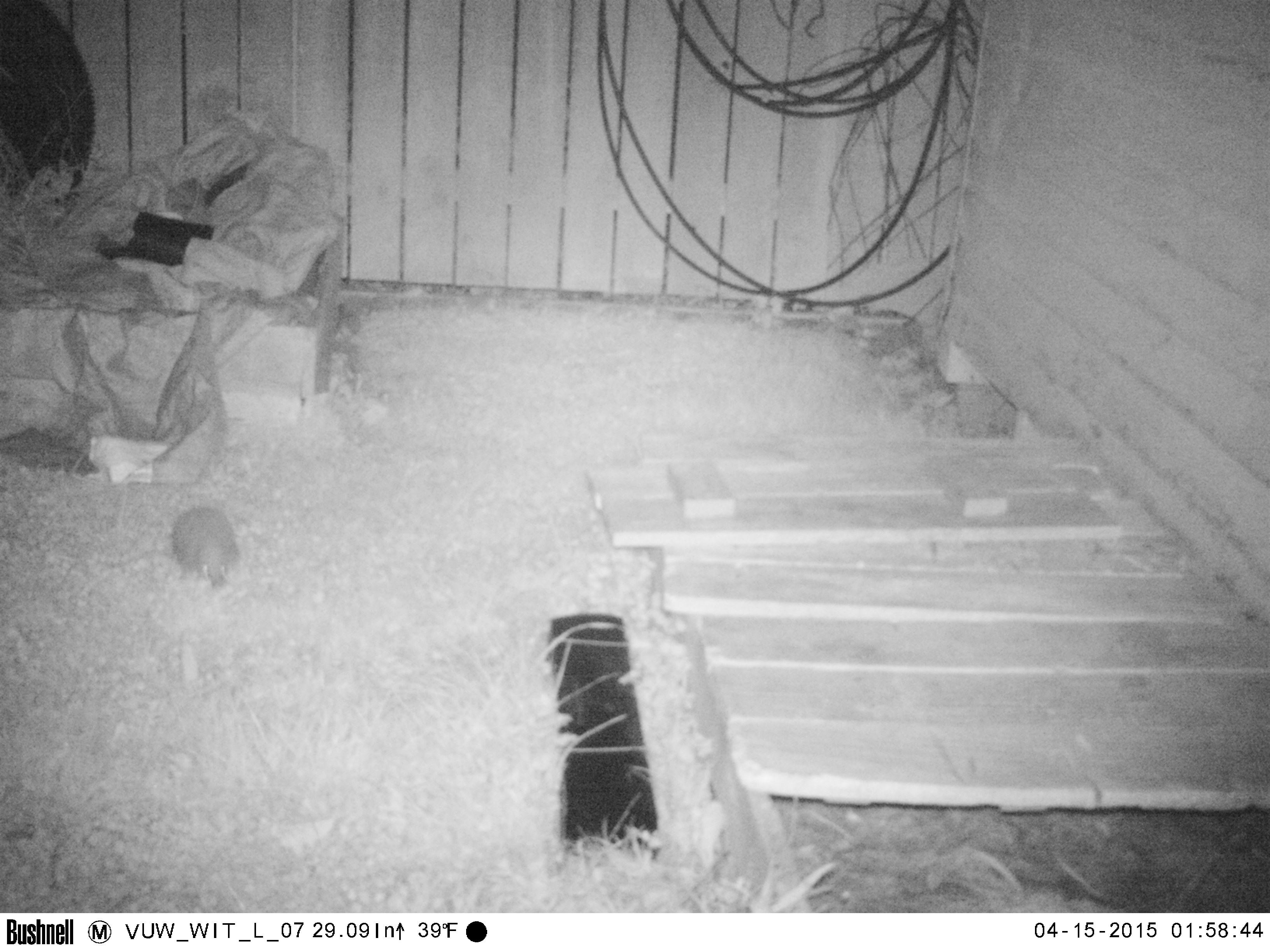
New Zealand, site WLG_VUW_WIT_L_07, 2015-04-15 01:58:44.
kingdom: Animalia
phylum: Chordata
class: Mammalia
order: Eulipotyphla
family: Erinaceidae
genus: Erinaceus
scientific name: Erinaceus europaeus europaeus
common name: european hedgehog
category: hedgehog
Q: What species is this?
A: Hedgehog (european hedgehog) (Erinaceus europaeus europaeus).